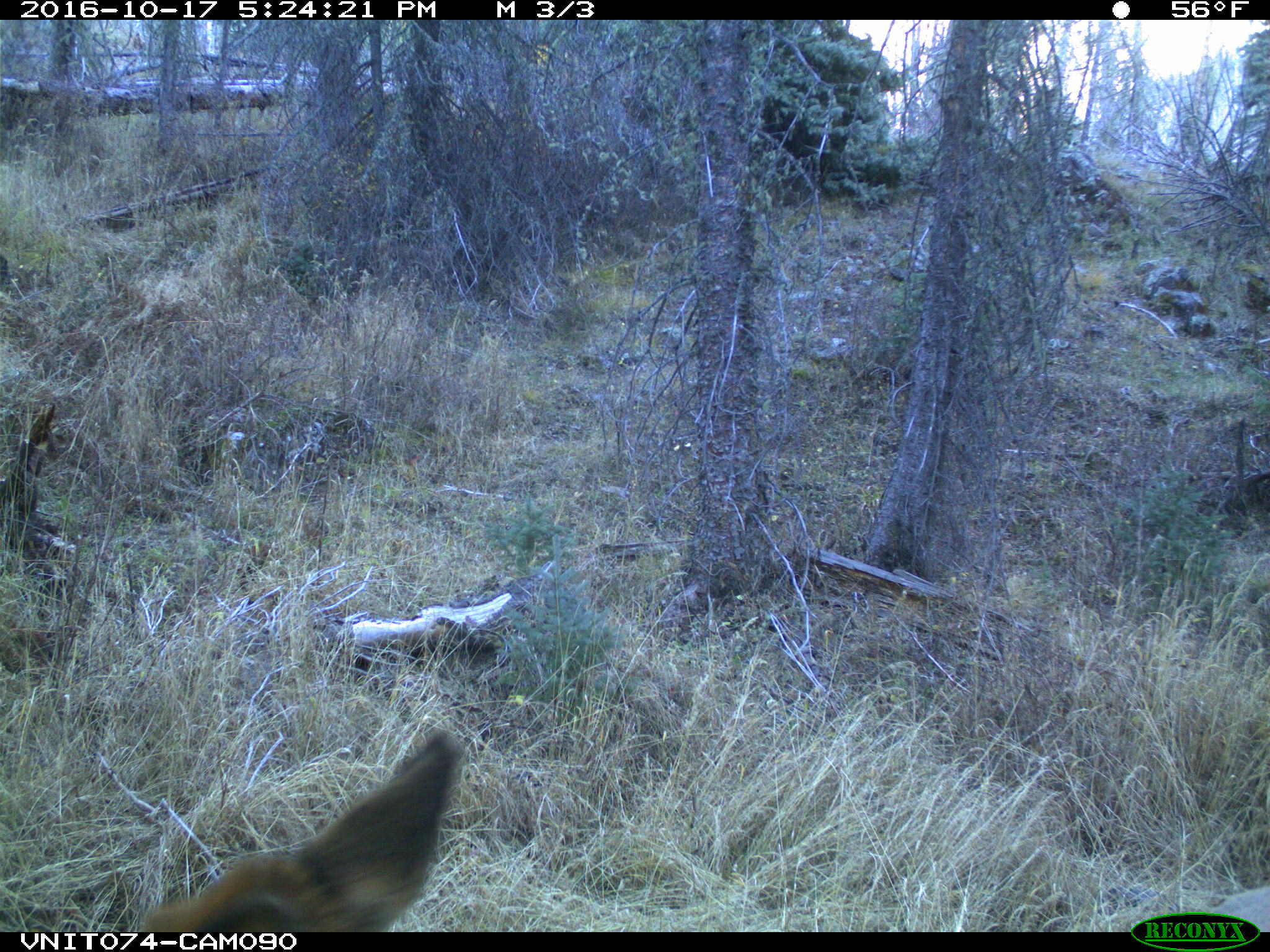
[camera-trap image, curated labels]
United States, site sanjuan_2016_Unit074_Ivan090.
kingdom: Animalia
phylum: Chordata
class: Mammalia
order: Artiodactyla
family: Cervidae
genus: Cervus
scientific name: Cervus elaphus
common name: red deer